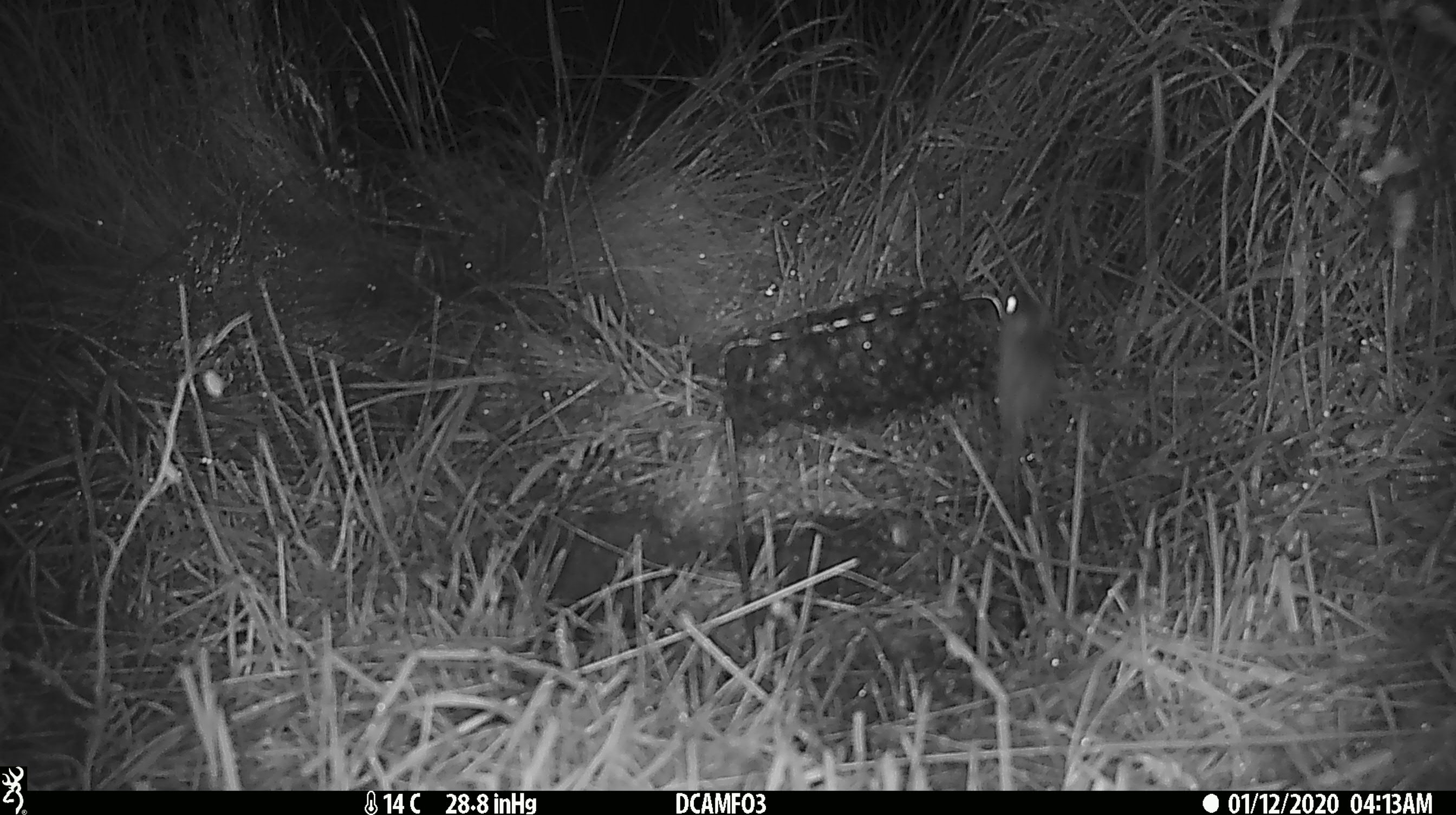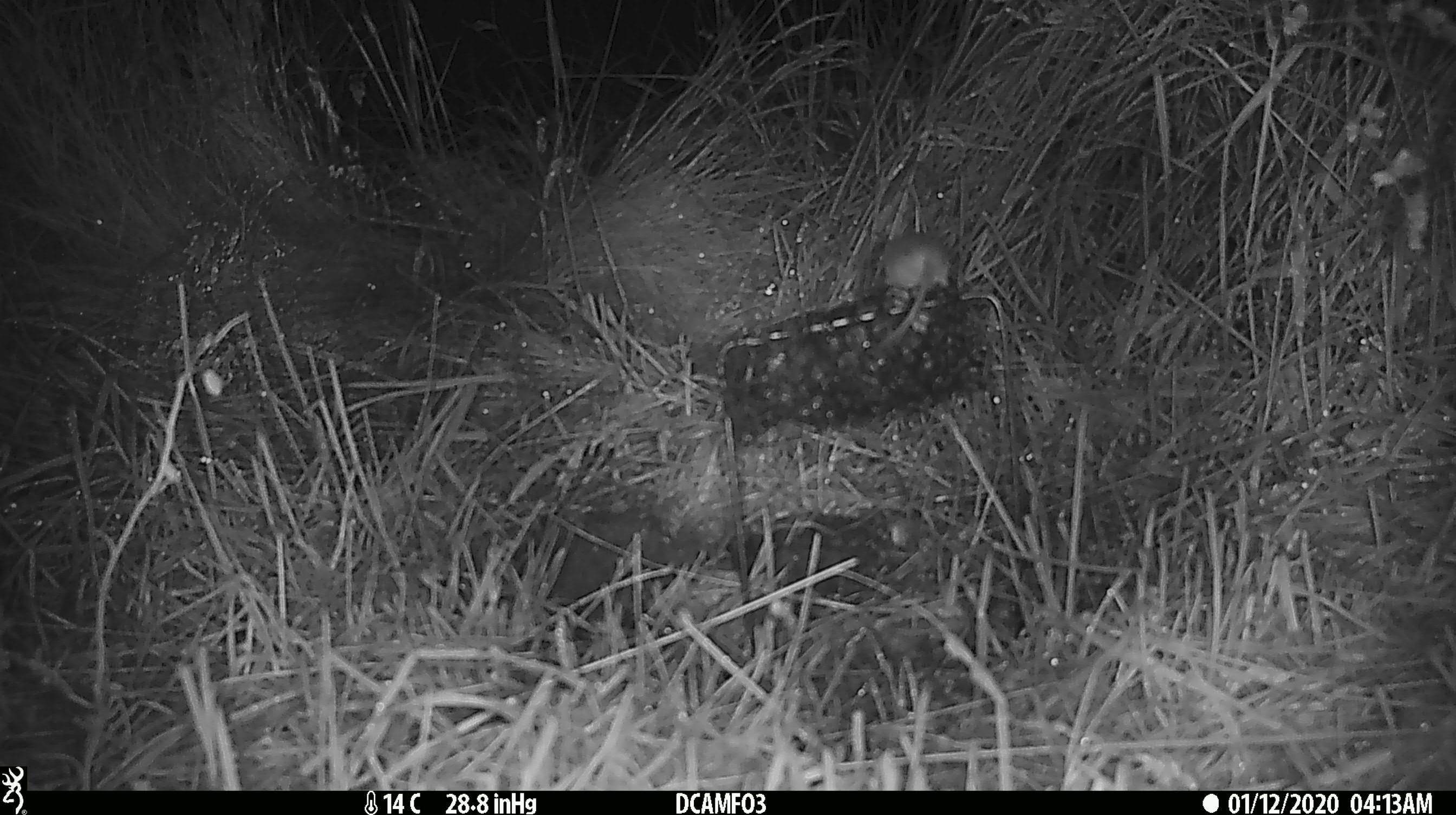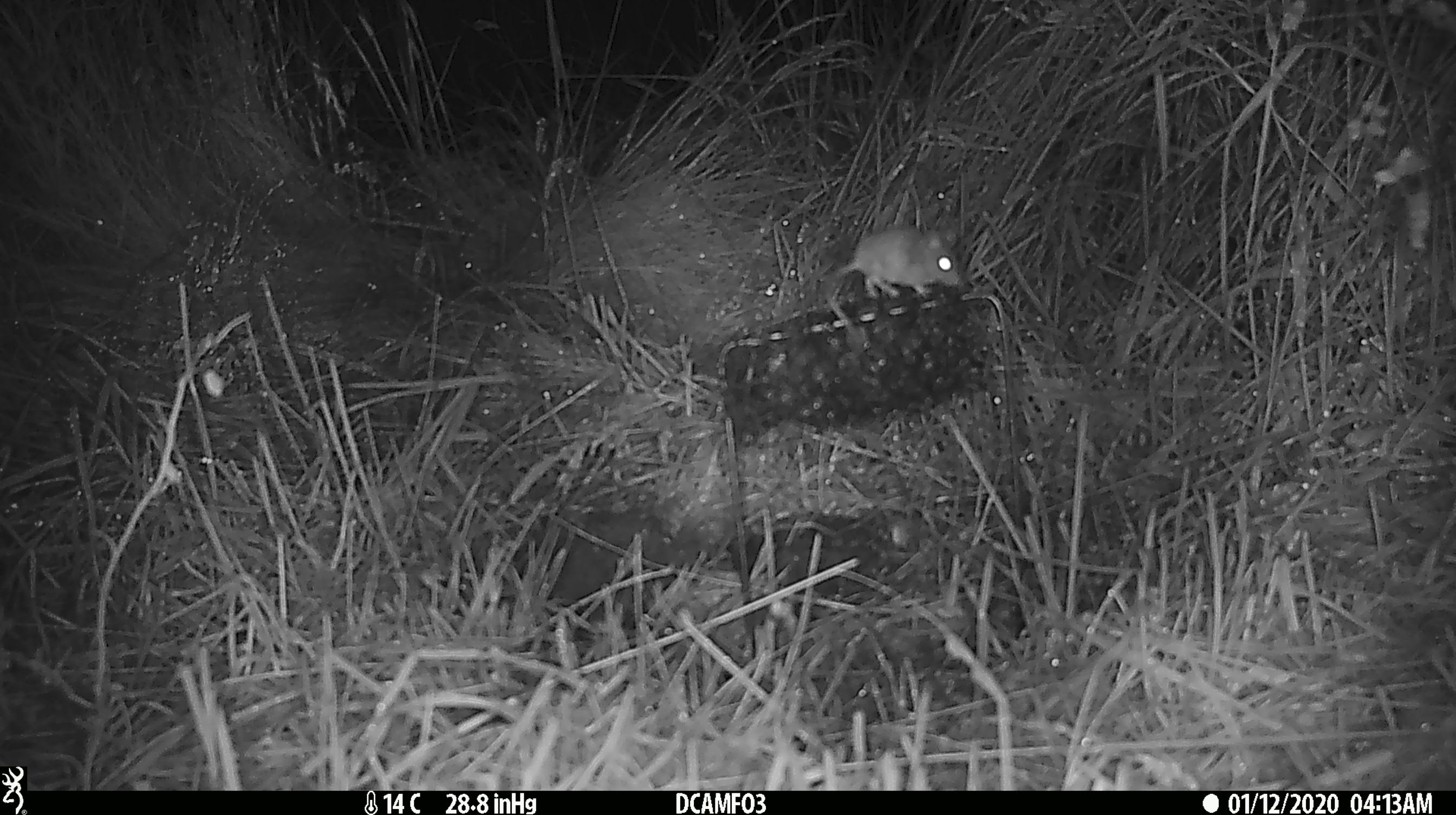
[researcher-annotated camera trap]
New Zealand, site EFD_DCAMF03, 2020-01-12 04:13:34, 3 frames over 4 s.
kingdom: Animalia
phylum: Chordata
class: Mammalia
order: Rodentia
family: Muridae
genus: Mus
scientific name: Mus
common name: mouse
Mouse (Mus).